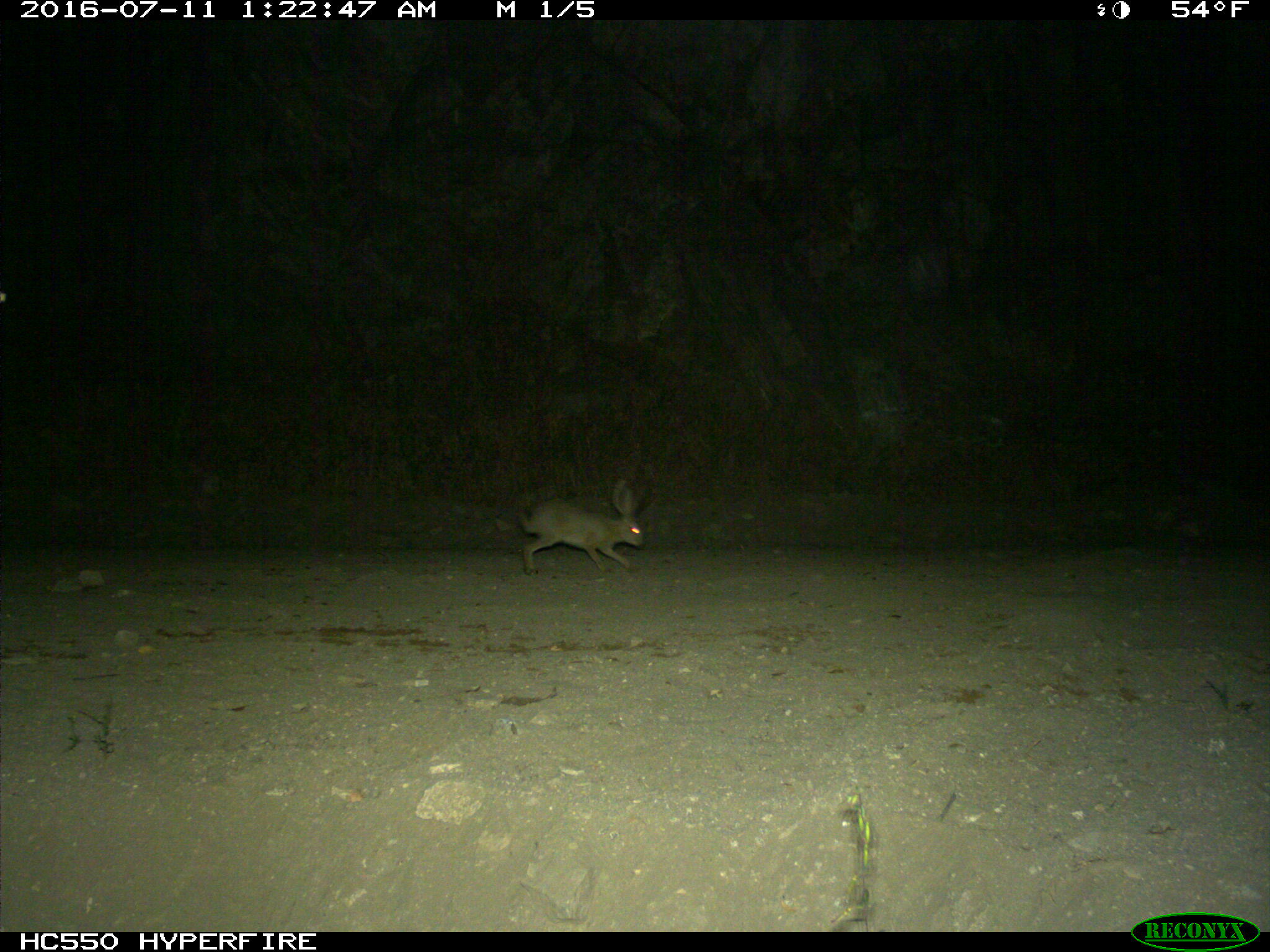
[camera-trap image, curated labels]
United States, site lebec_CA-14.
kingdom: Animalia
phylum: Chordata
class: Mammalia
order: Lagomorpha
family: Leporidae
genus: Lepus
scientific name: Lepus californicus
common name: black-tailed jackrabbit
Lepus californicus (black-tailed jackrabbit).